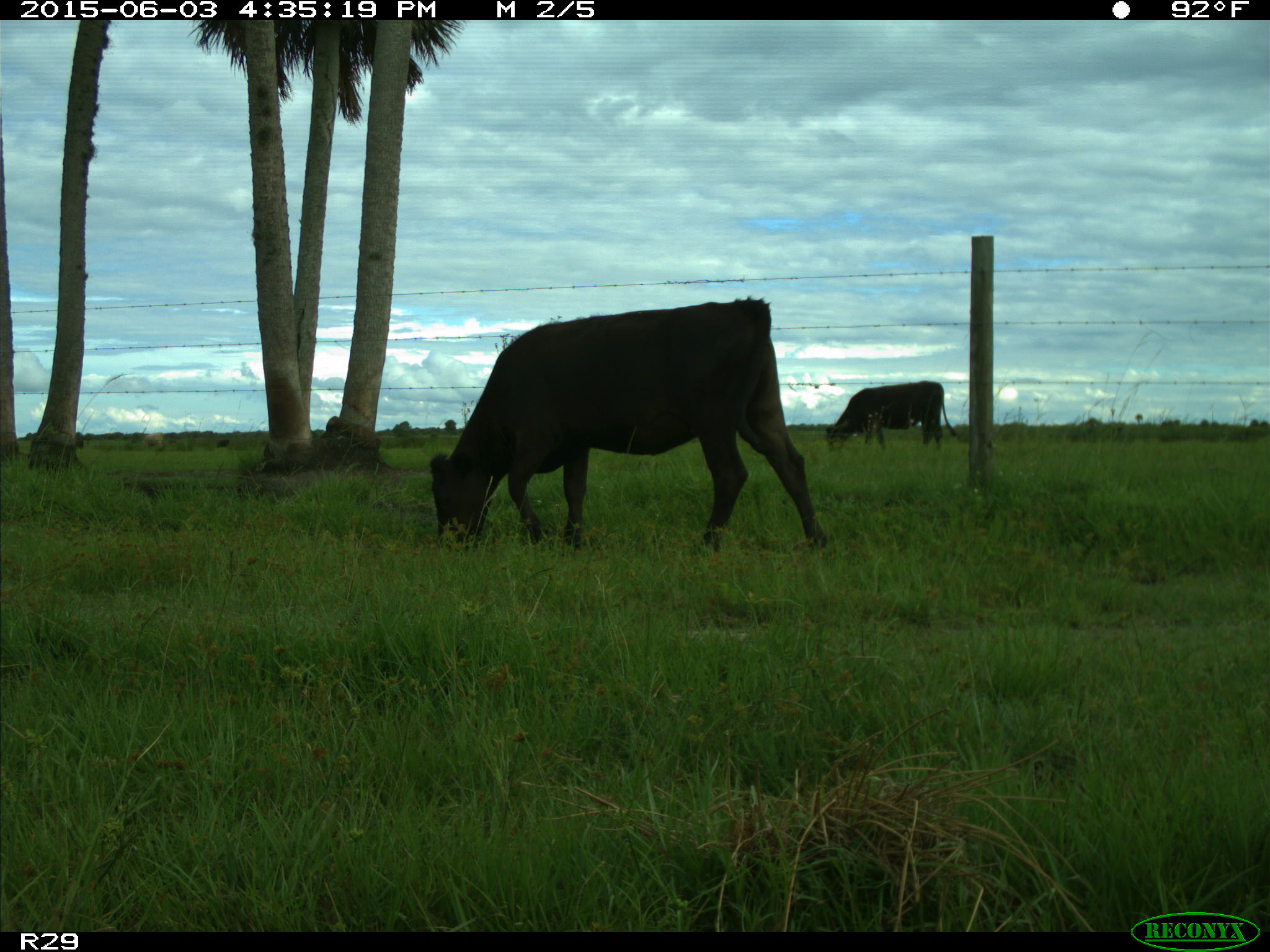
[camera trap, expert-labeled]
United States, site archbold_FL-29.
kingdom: Animalia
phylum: Chordata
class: Mammalia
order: Artiodactyla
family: Bovidae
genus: Bos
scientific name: Bos taurus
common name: domestic cow